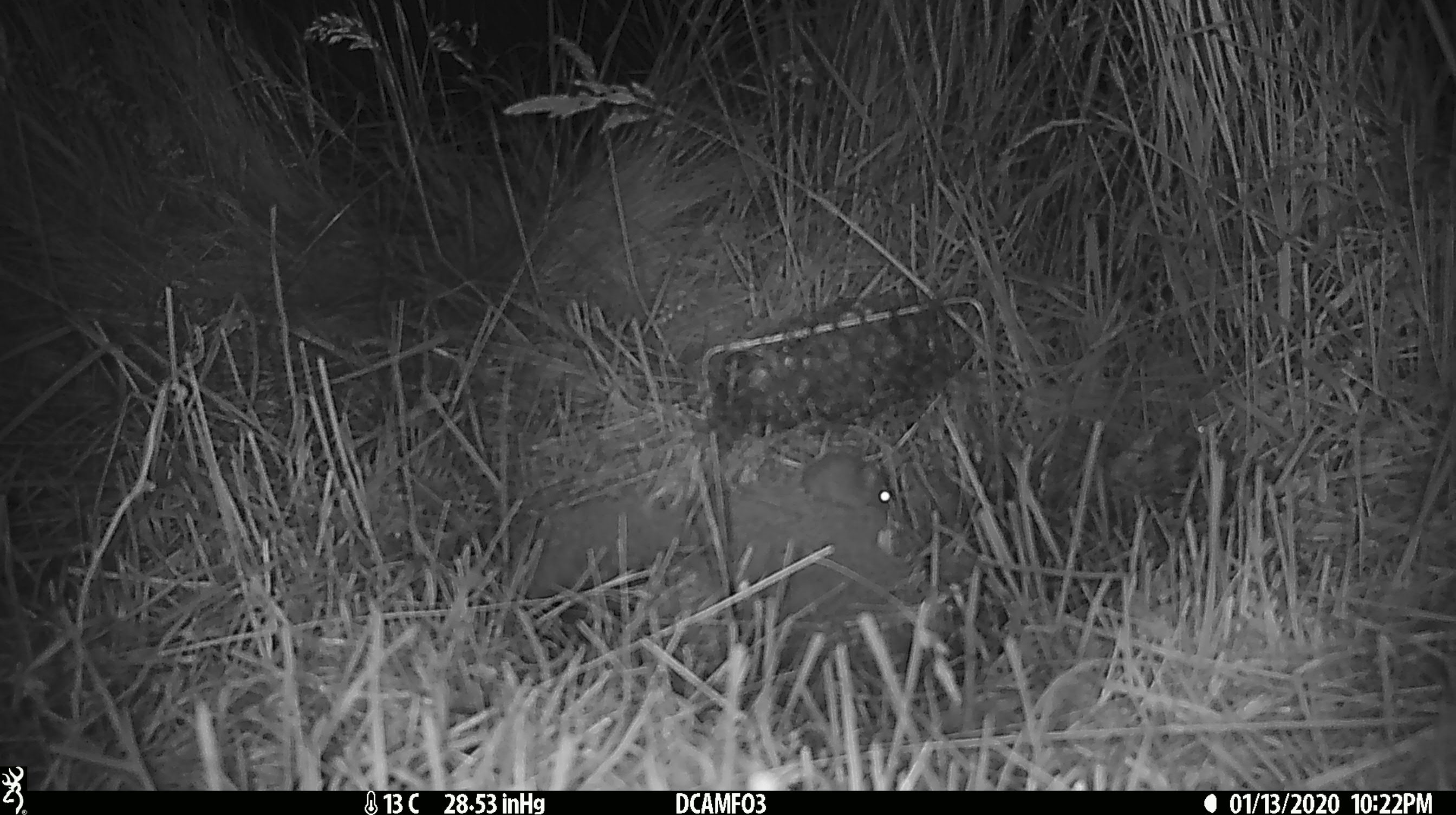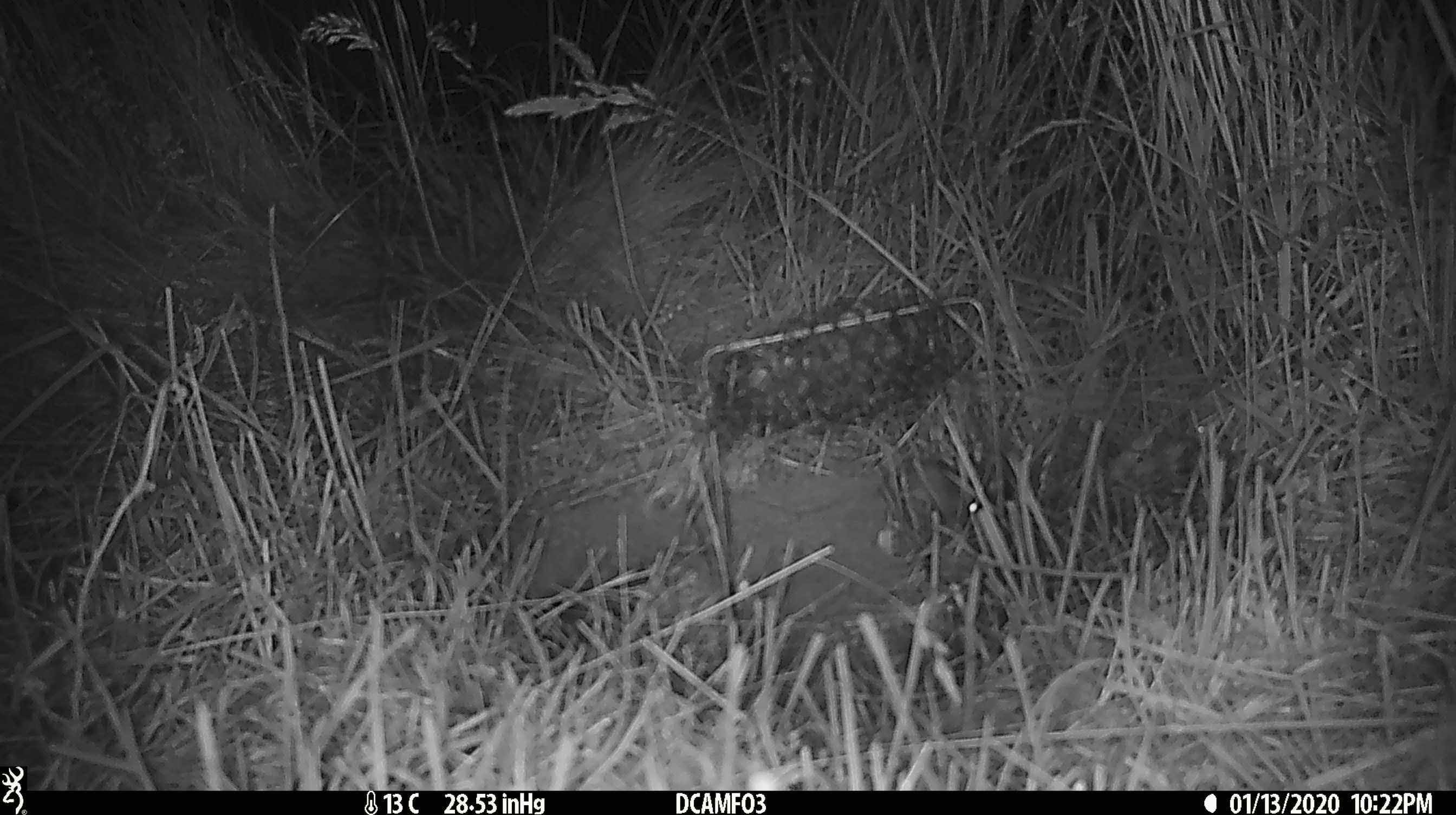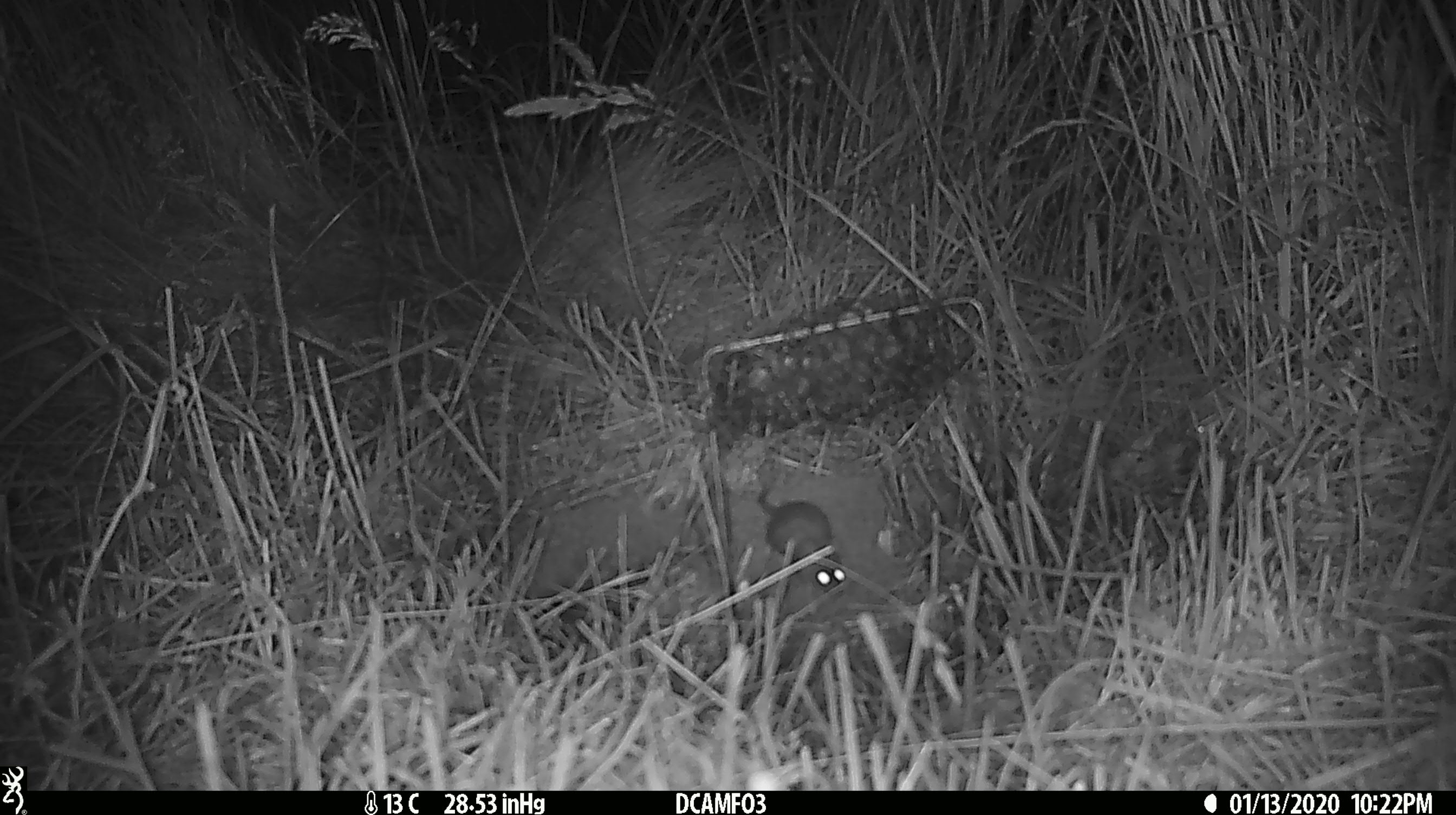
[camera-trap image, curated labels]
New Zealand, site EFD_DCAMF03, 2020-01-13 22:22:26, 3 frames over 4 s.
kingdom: Animalia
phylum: Chordata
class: Mammalia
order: Rodentia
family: Muridae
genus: Mus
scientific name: Mus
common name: mouse